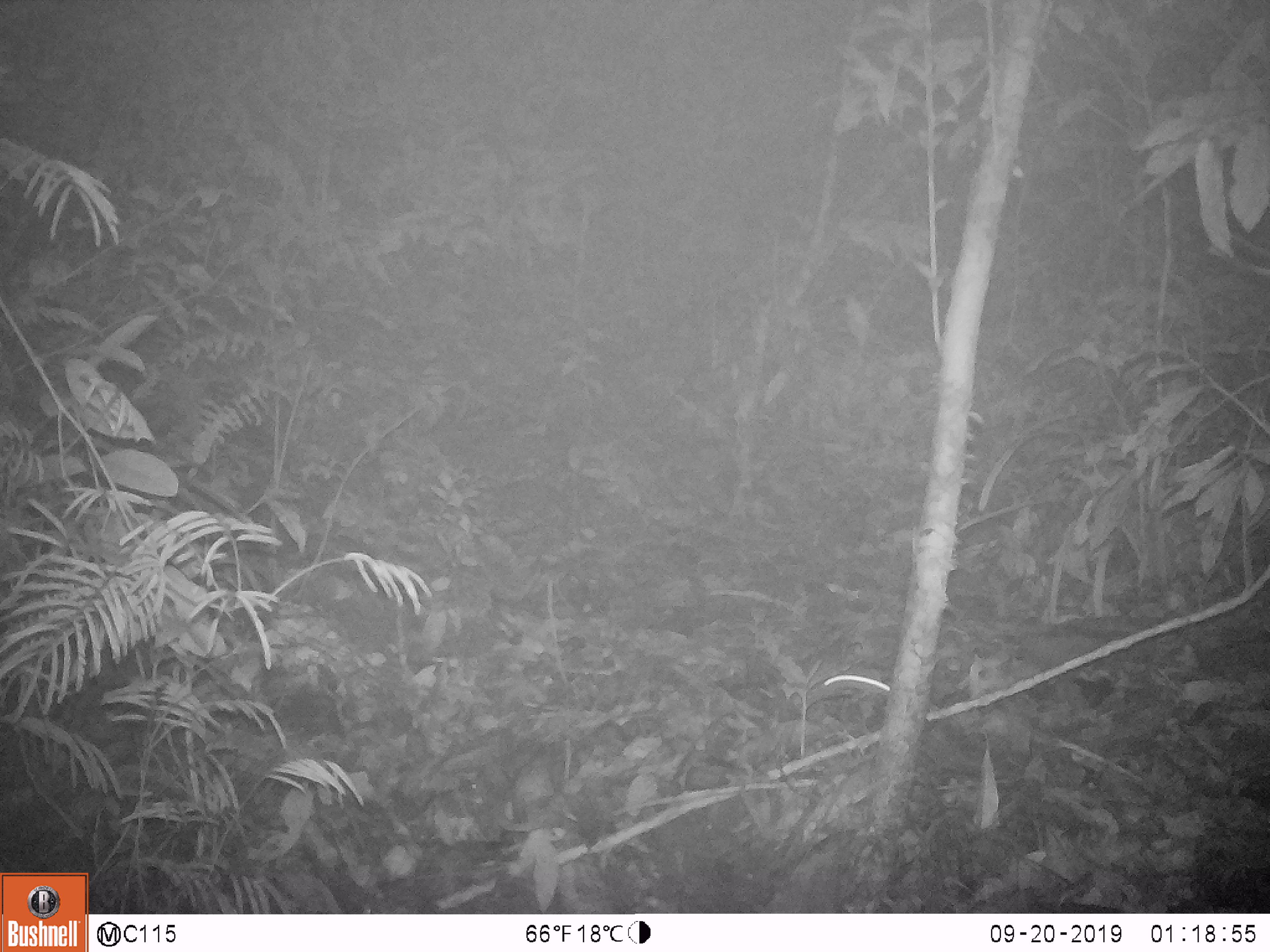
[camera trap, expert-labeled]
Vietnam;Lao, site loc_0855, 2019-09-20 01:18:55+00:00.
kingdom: Animalia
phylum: Chordata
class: Mammalia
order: Rodentia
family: Muridae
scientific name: Muridae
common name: old-world mice and rats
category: unidentified murid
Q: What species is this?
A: Unidentified murid (old-world mice and rats) (Muridae).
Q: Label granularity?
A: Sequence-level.